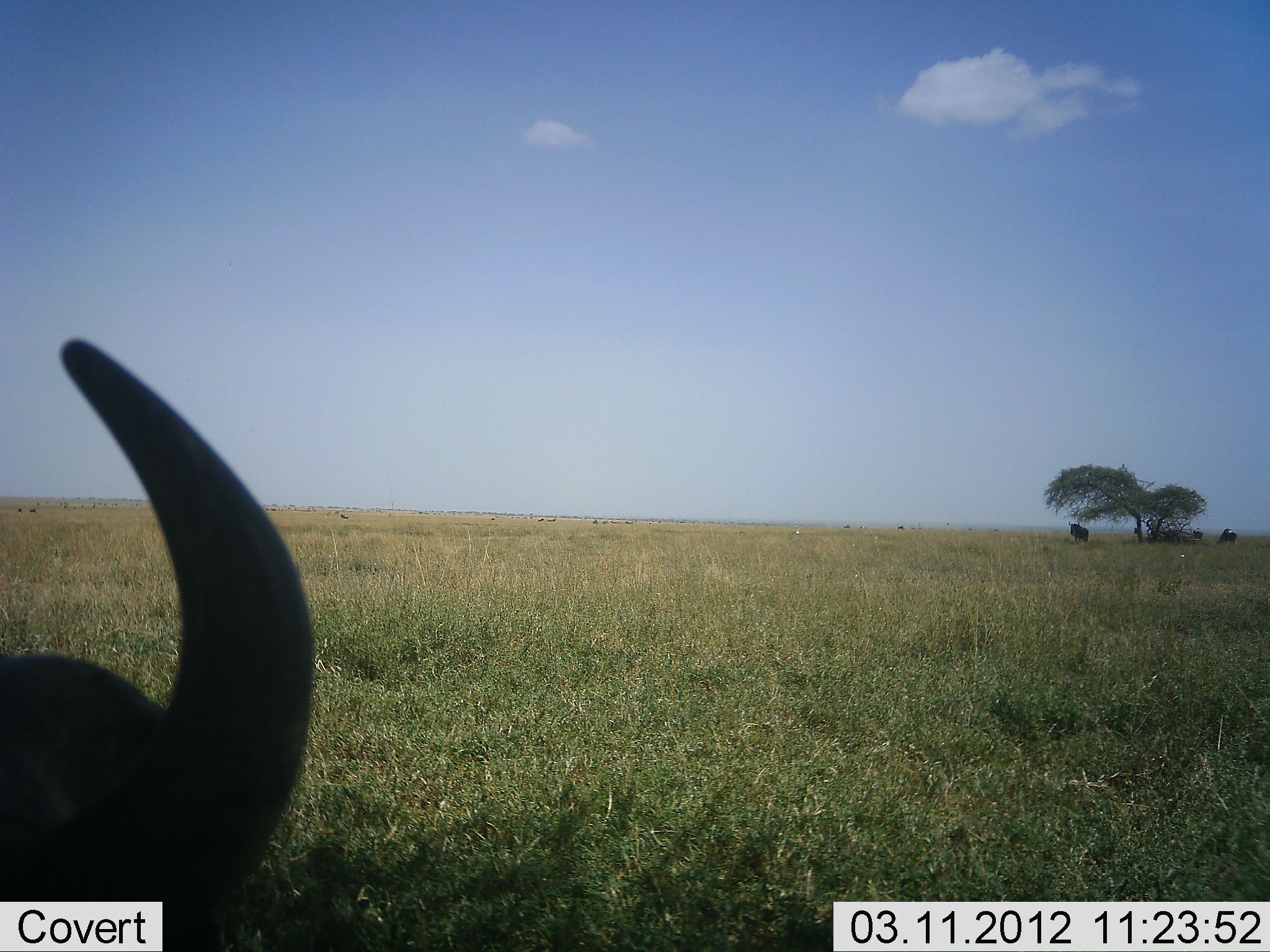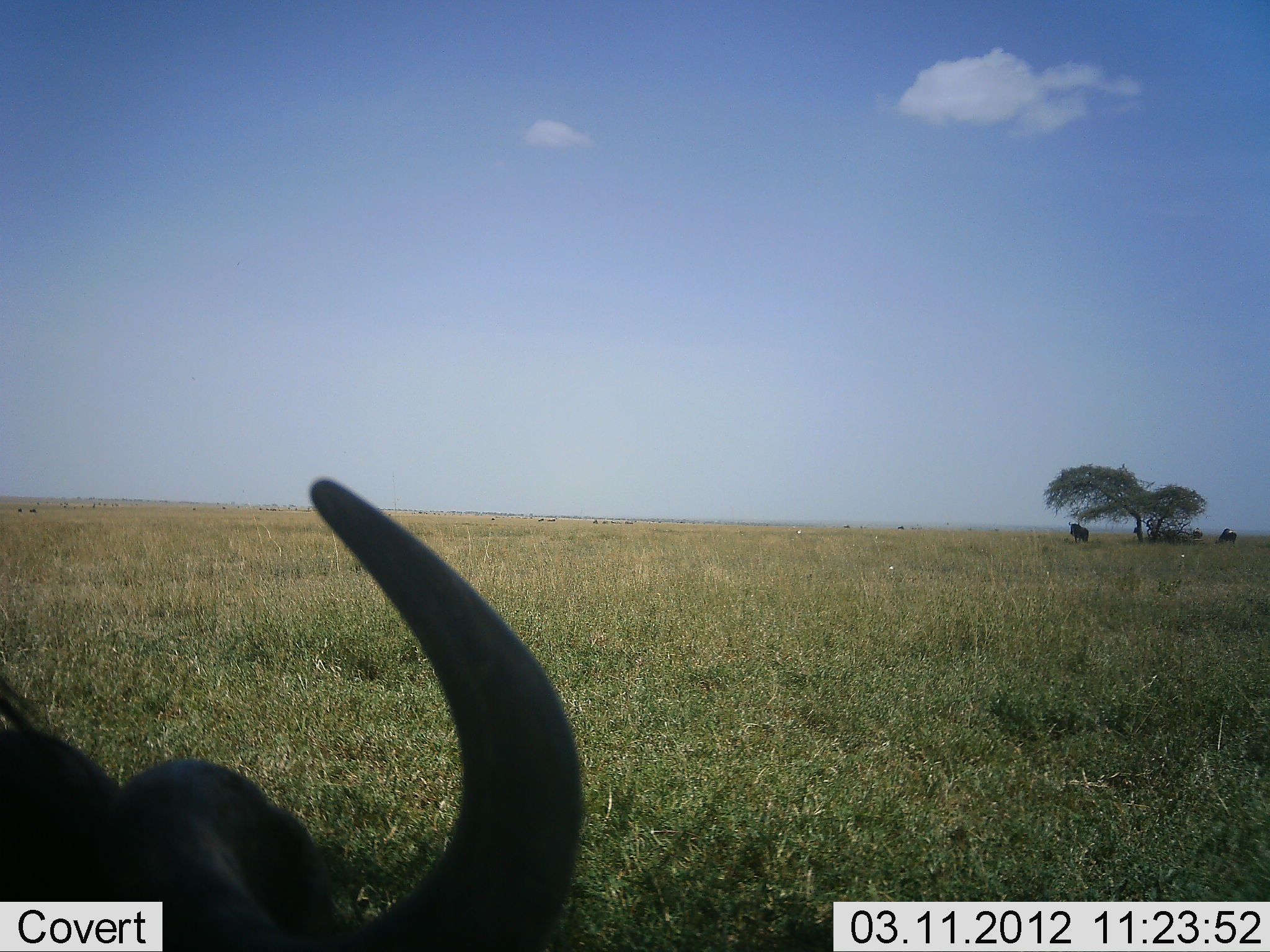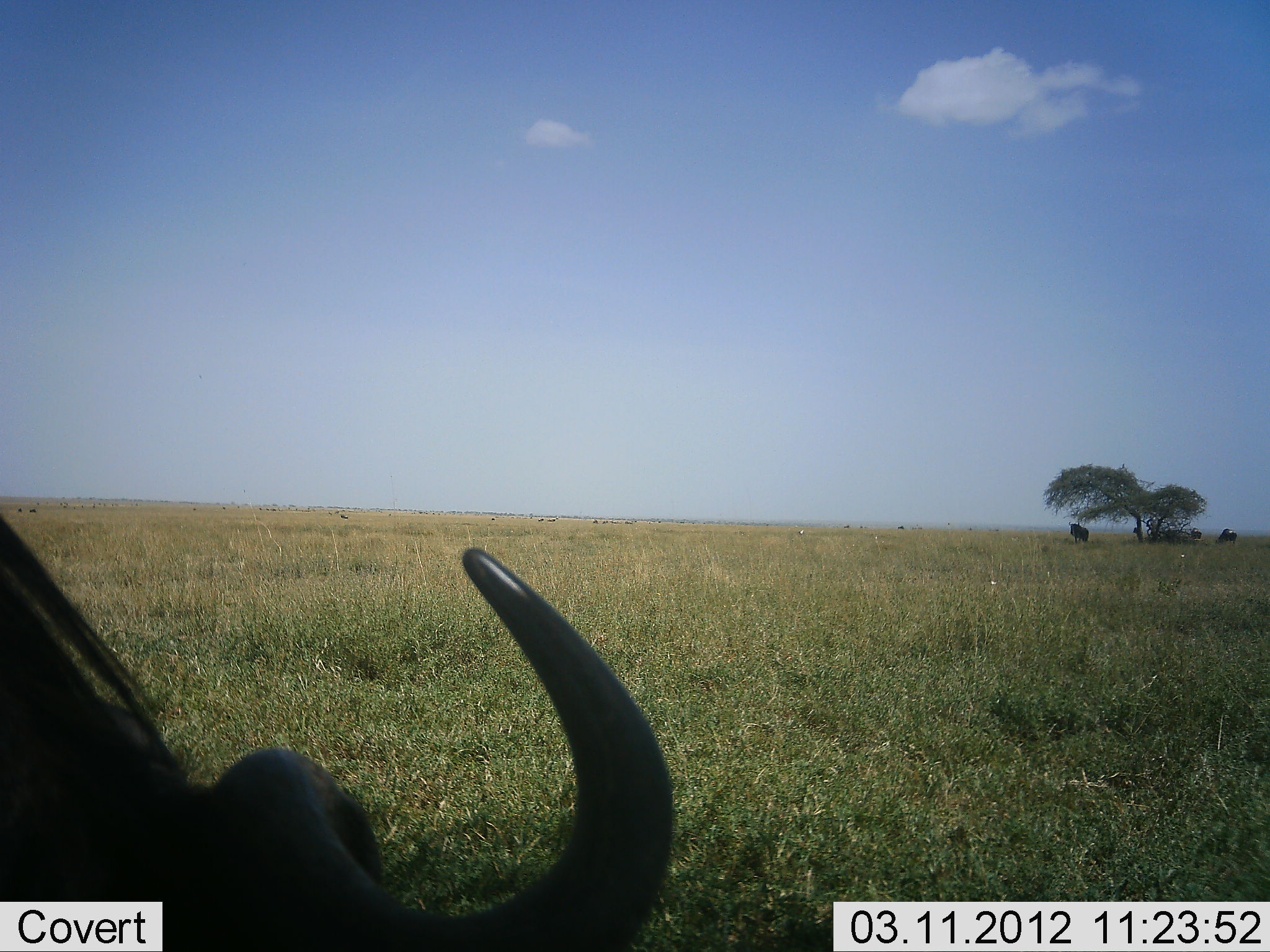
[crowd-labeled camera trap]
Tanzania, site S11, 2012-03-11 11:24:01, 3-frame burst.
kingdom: Animalia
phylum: Chordata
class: Mammalia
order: Artiodactyla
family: Bovidae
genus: Connochaetes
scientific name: Connochaetes taurinus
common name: blue wildebeest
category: wildebeest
Wildebeest (blue wildebeest) (Connochaetes taurinus), count 4. Behavior (volunteer vote fractions): standing 77%, resting 45%, moving 9%, interacting 0%. Young present (vote fraction): 0%. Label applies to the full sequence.